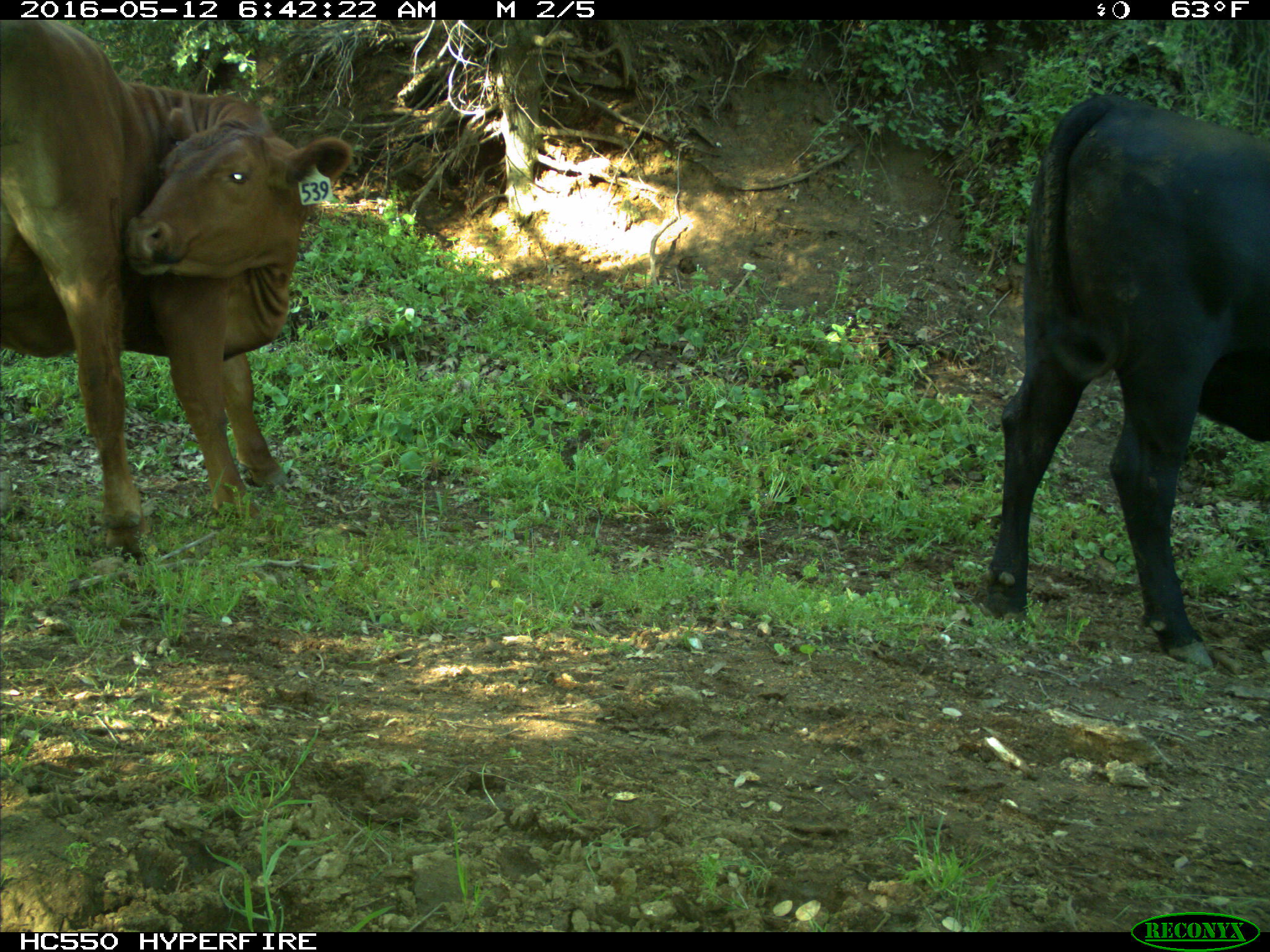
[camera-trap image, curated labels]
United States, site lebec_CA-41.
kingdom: Animalia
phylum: Chordata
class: Mammalia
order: Artiodactyla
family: Bovidae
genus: Bos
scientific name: Bos taurus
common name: domestic cow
Bos taurus (domestic cow).